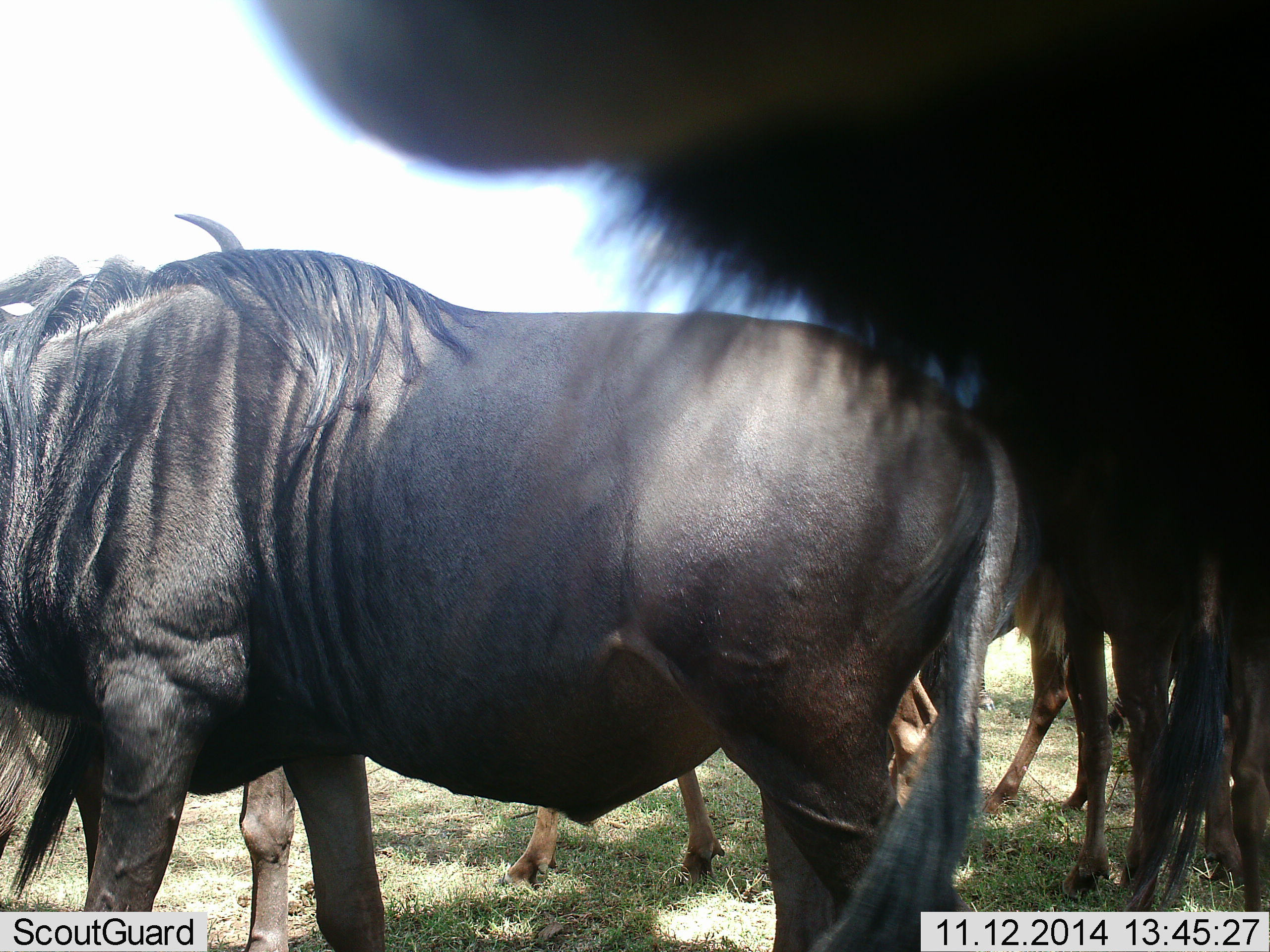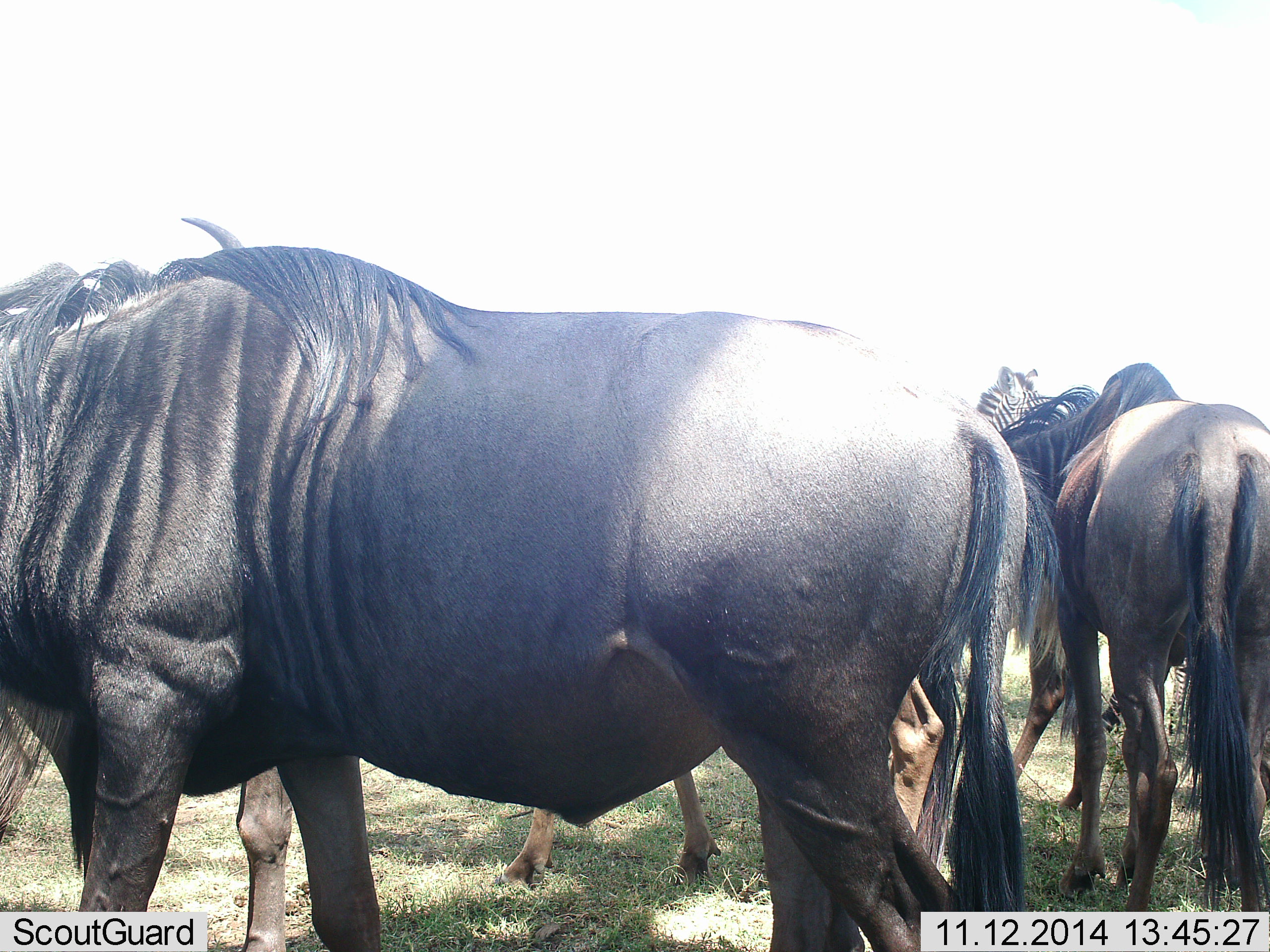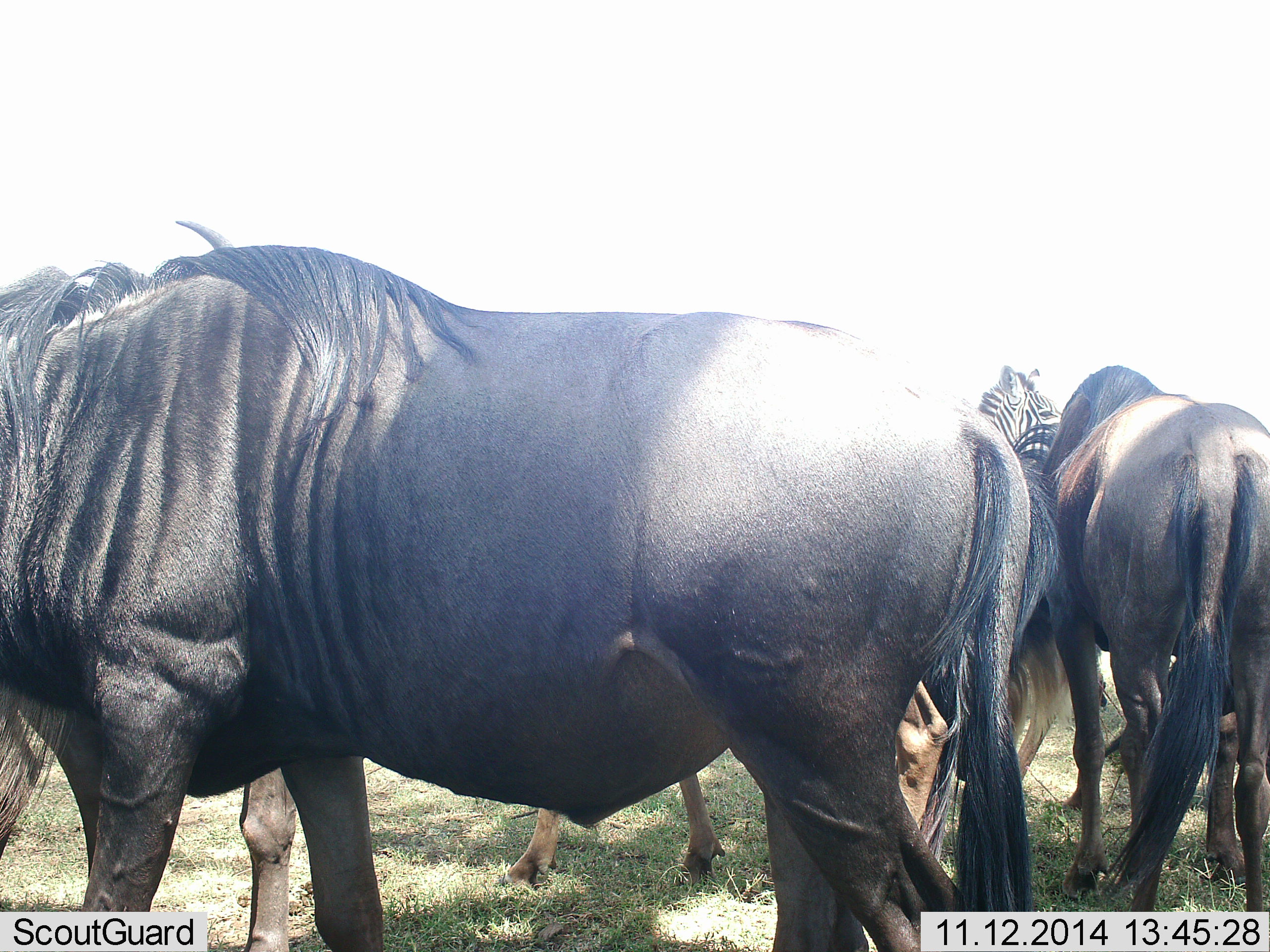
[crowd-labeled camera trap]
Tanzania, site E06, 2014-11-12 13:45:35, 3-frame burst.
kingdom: Animalia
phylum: Chordata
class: Mammalia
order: Artiodactyla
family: Bovidae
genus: Connochaetes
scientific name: Connochaetes taurinus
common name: blue wildebeest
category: wildebeest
Wildebeest (blue wildebeest) (Connochaetes taurinus), count 5. Behavior (volunteer vote fractions): standing 80%, resting 13%, moving 20%, interacting 7%. Young present (vote fraction): 0%. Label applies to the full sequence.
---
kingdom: Animalia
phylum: Chordata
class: Mammalia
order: Perissodactyla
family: Equidae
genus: Equus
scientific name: Equus quagga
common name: plains zebra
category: zebra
Zebra (plains zebra) (Equus quagga), count 1. Behavior (volunteer vote fractions): standing 90%, resting 10%, moving 0%, interacting 0%. Young present (vote fraction): 0%. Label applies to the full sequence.